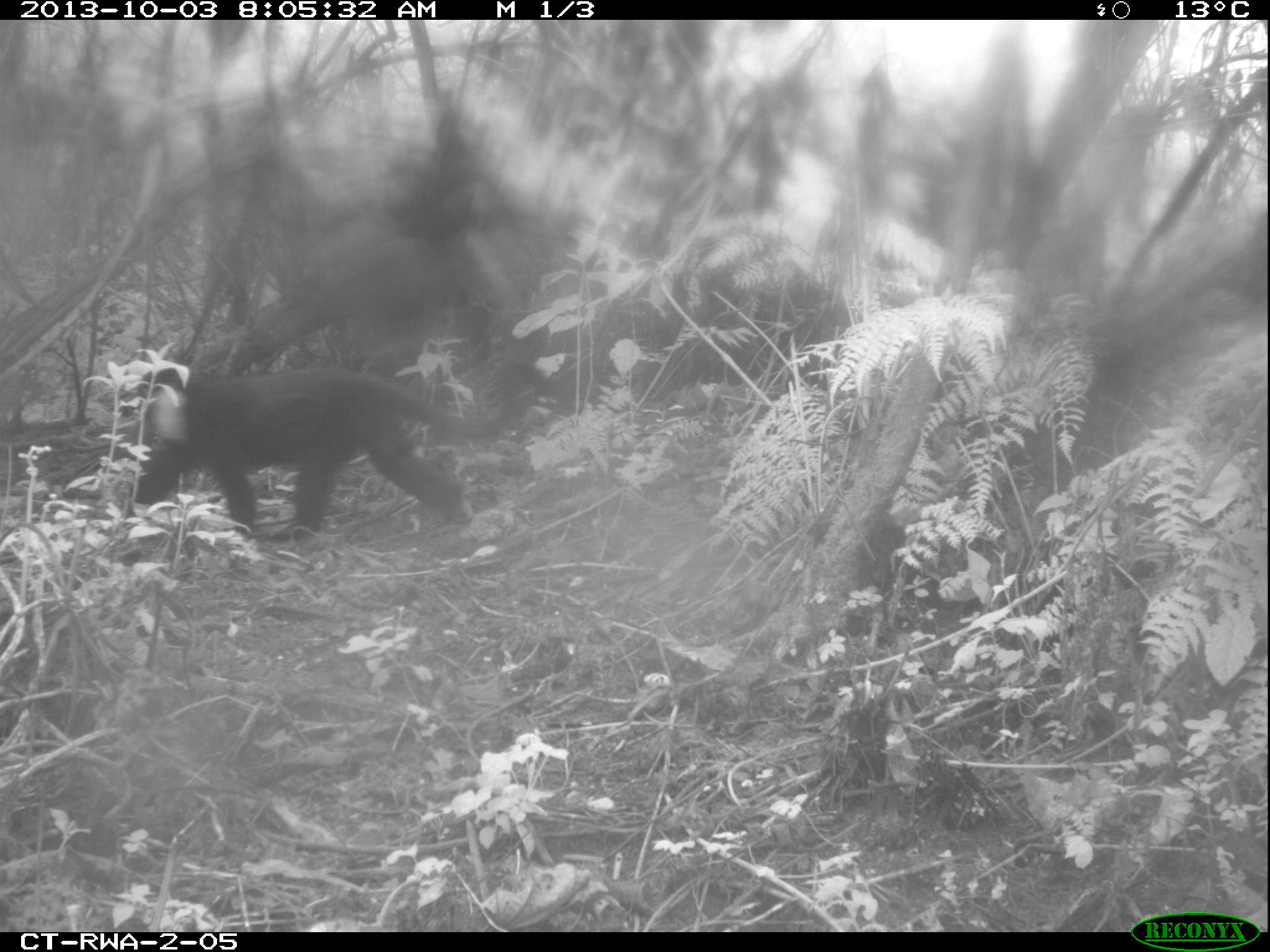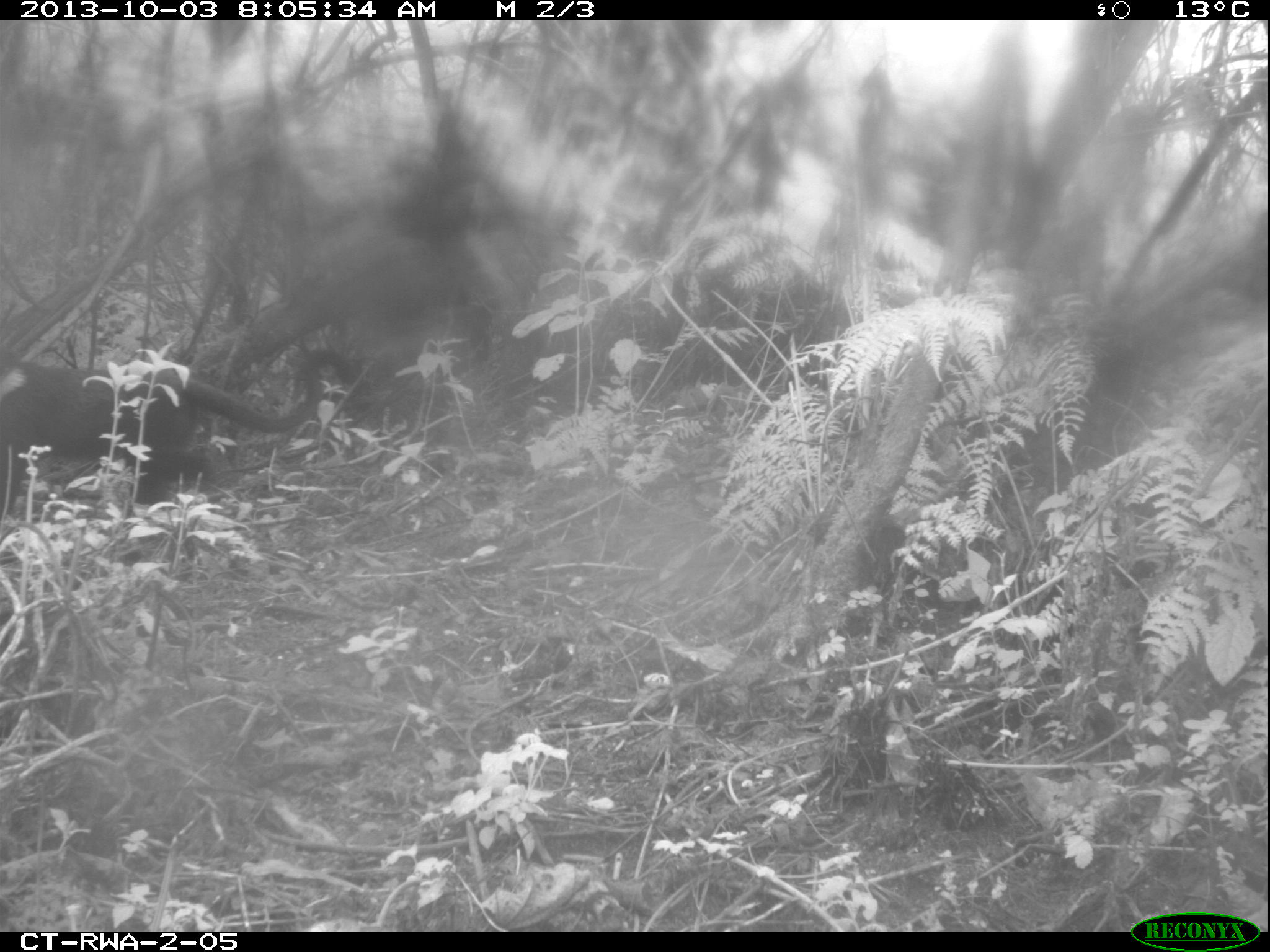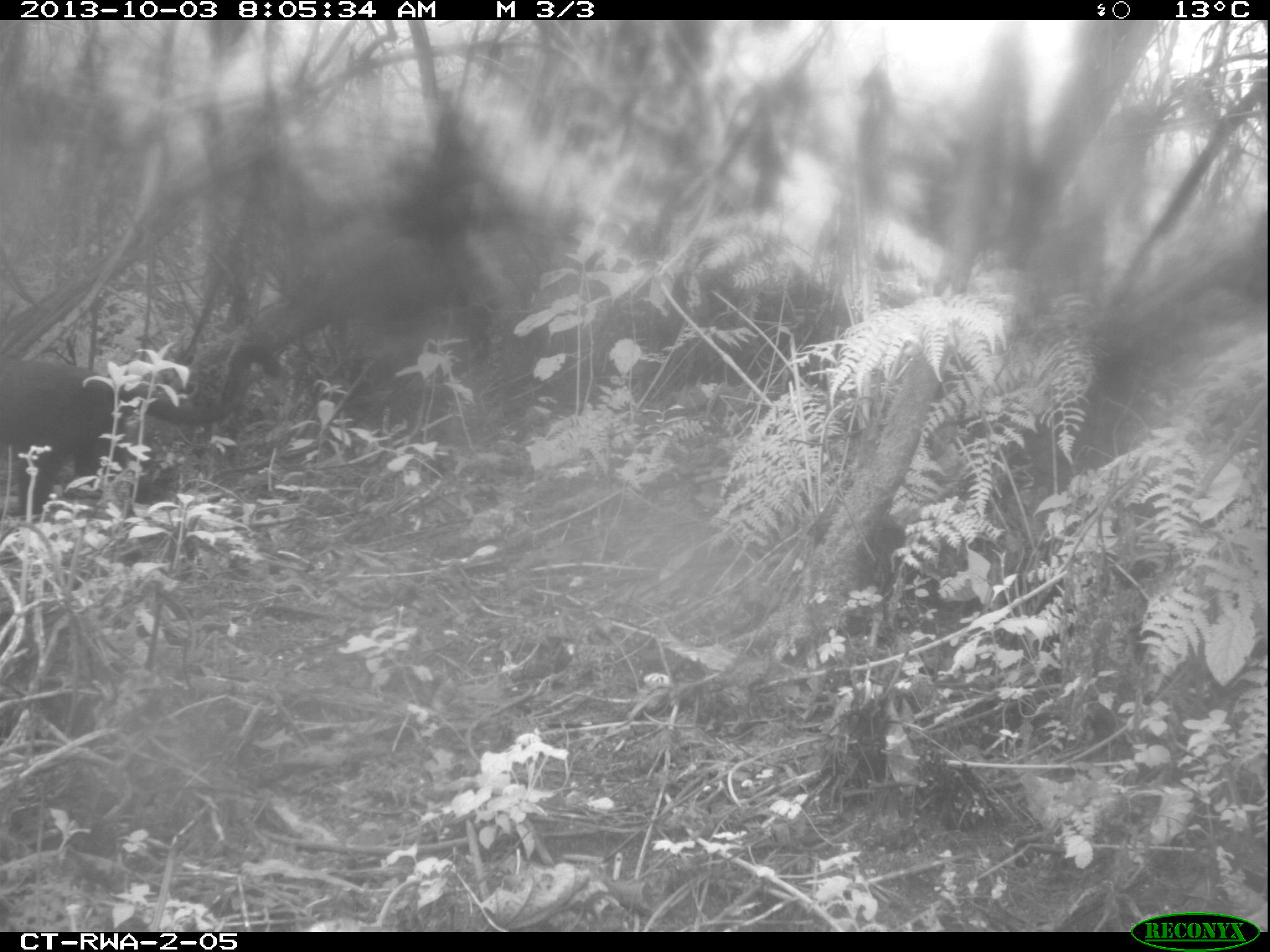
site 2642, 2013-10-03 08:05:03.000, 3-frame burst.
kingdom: Animalia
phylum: Chordata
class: Mammalia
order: Primates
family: Cercopithecidae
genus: Allochrocebus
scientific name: Allochrocebus lhoesti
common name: l'hoest's monkey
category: cercopithecus lhoesti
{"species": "cercopithecus lhoesti (l'hoest's monkey) (Allochrocebus lhoesti)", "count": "1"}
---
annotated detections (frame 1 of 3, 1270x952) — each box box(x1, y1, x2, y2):
cercopithecus lhoesti: box(132, 364, 518, 541)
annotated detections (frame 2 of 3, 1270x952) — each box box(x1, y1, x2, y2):
cercopithecus lhoesti: box(0, 343, 322, 520)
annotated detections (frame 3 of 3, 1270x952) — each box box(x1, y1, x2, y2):
cercopithecus lhoesti: box(0, 341, 280, 515)